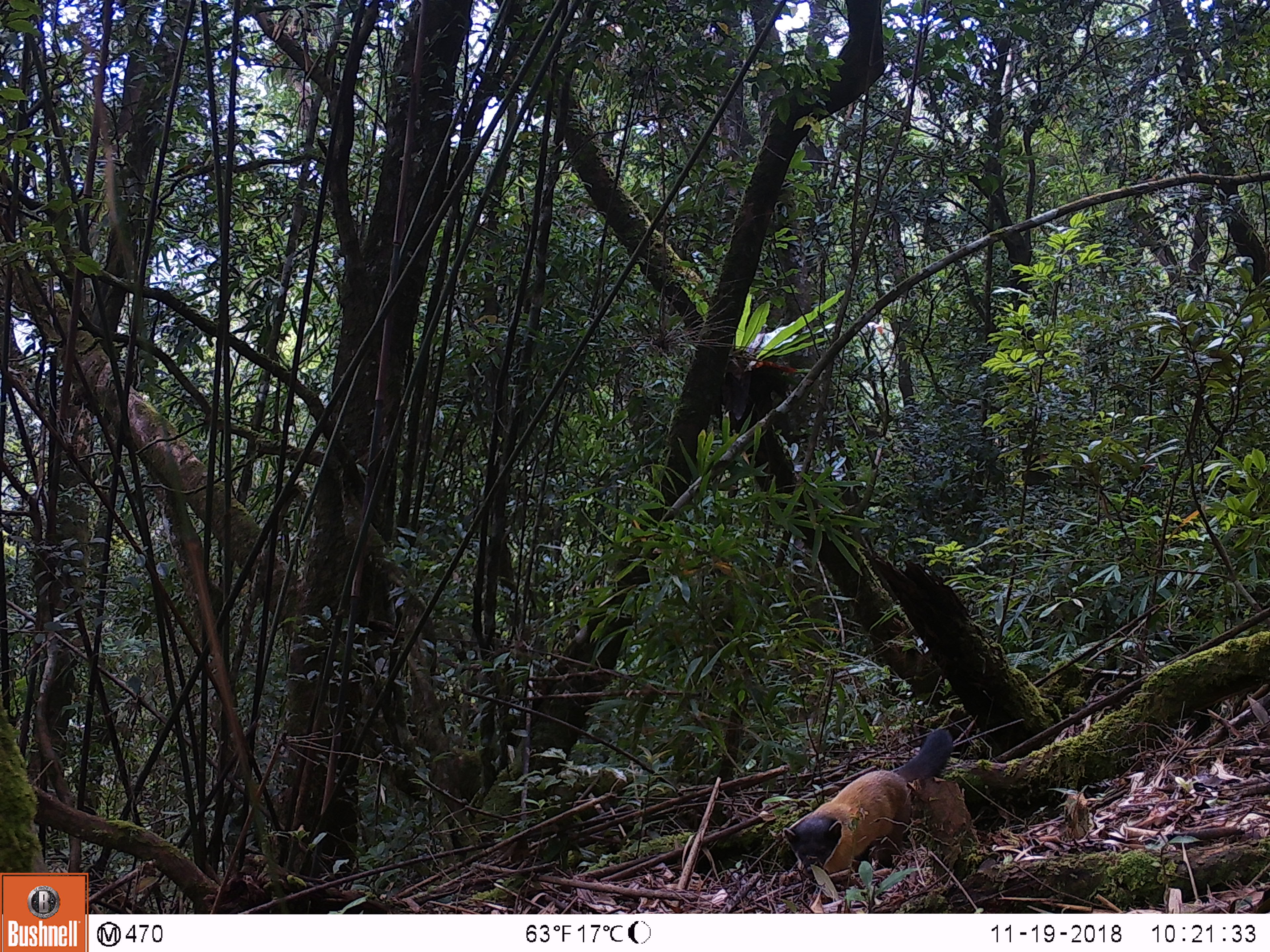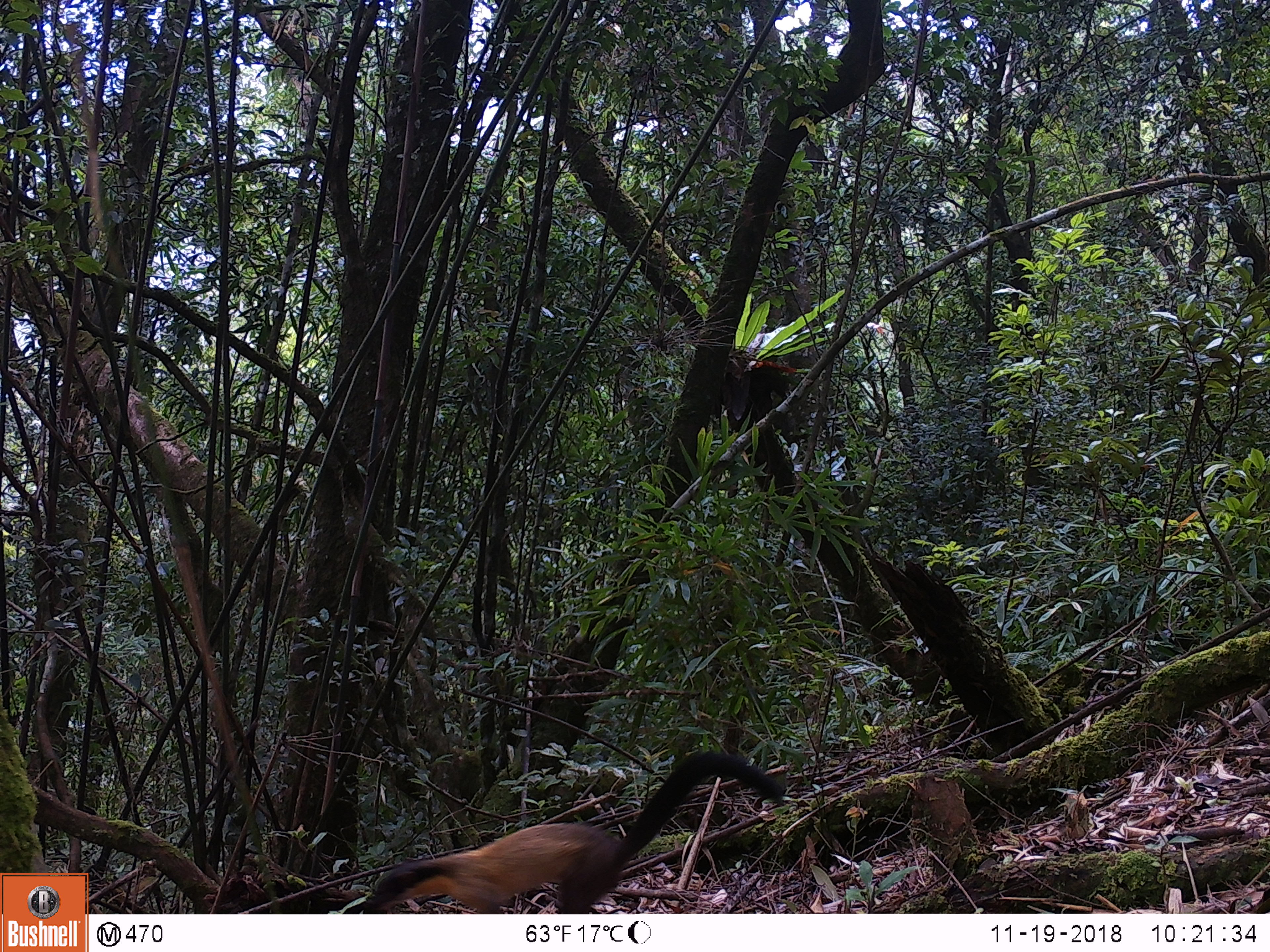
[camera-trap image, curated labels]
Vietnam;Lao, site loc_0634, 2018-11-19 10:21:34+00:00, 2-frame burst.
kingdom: Animalia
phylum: Chordata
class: Mammalia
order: Carnivora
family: Mustelidae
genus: Martes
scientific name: Martes flavigula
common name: yellow-throated marten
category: yellow throated marten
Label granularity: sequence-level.